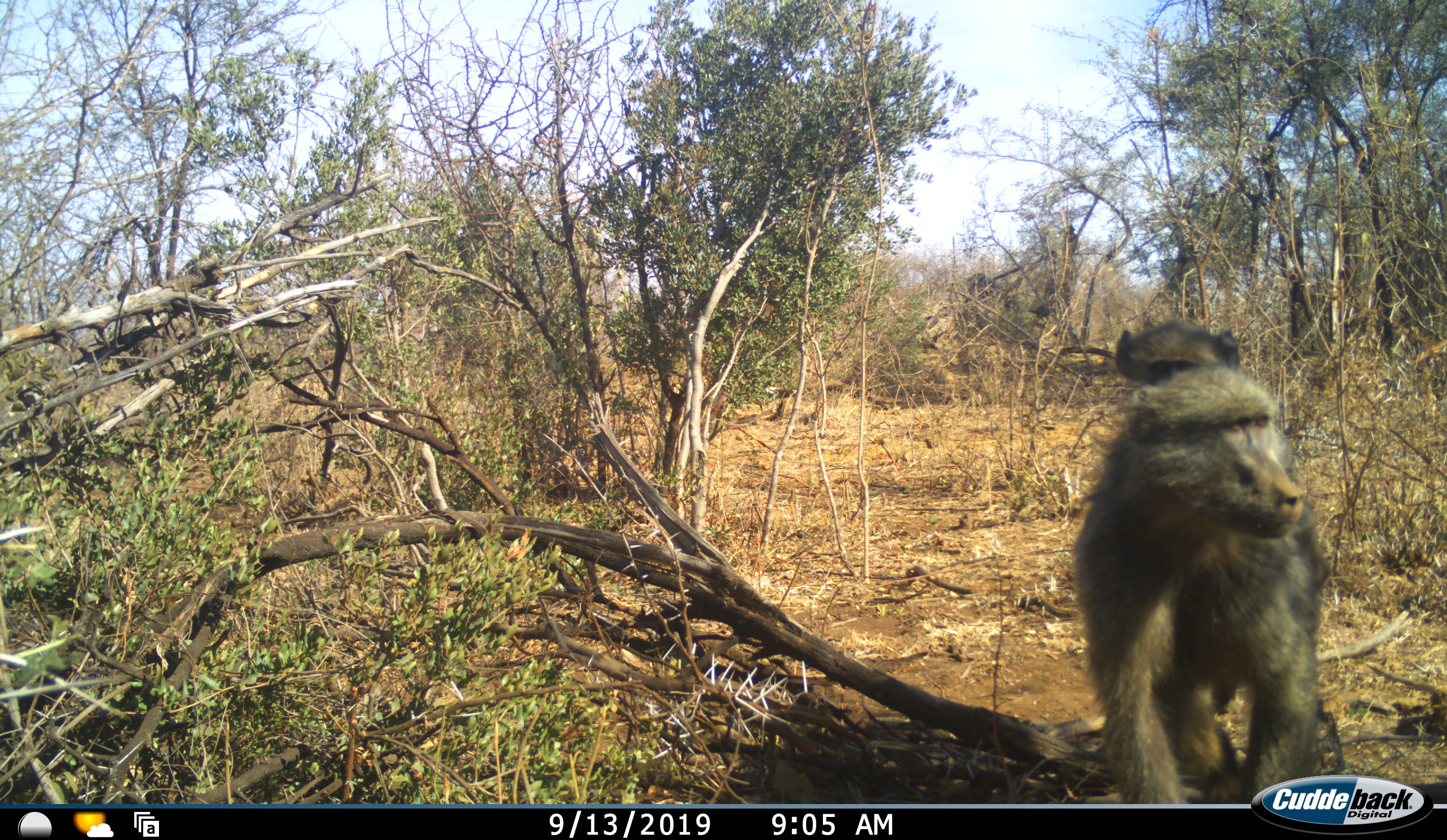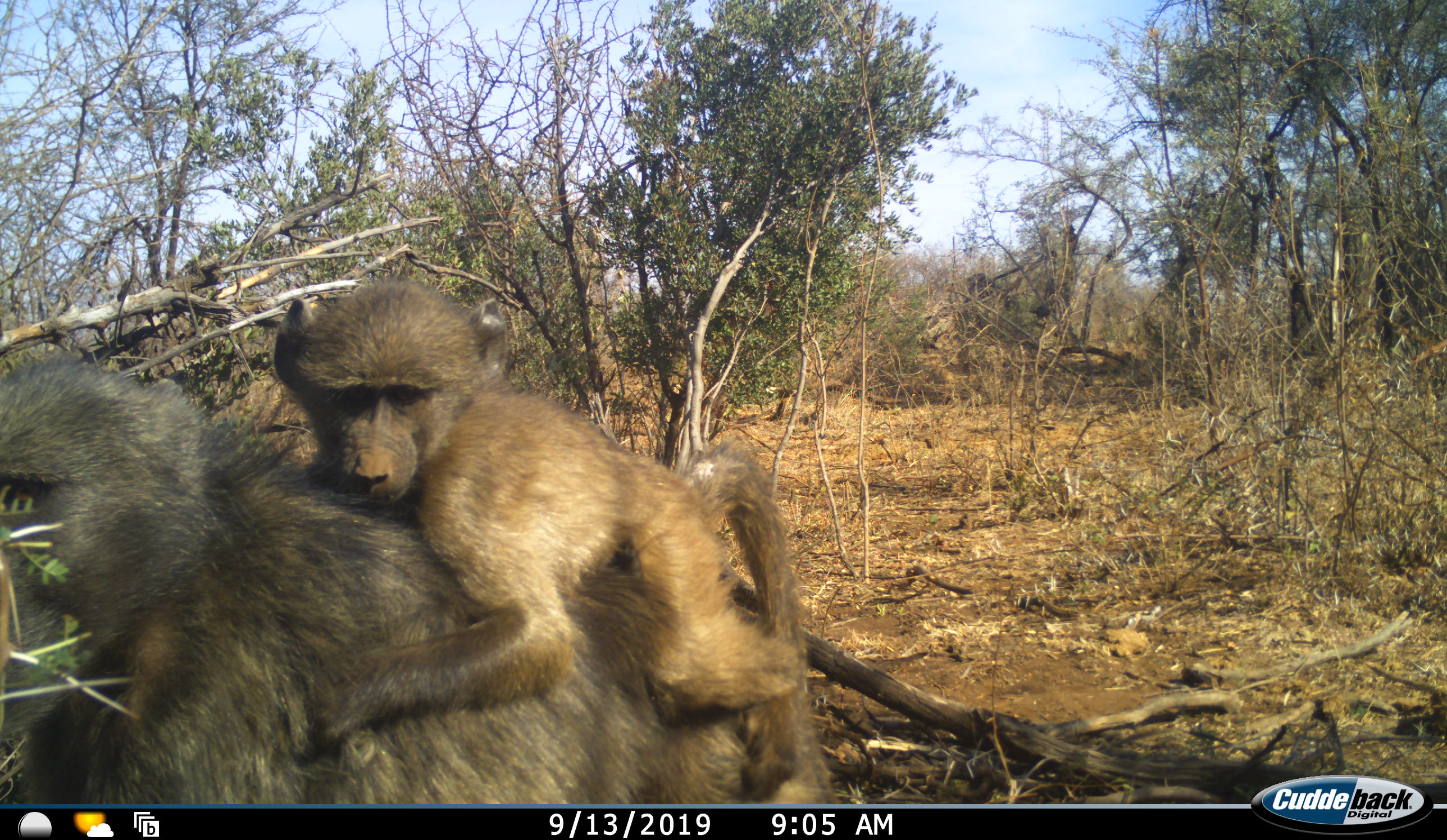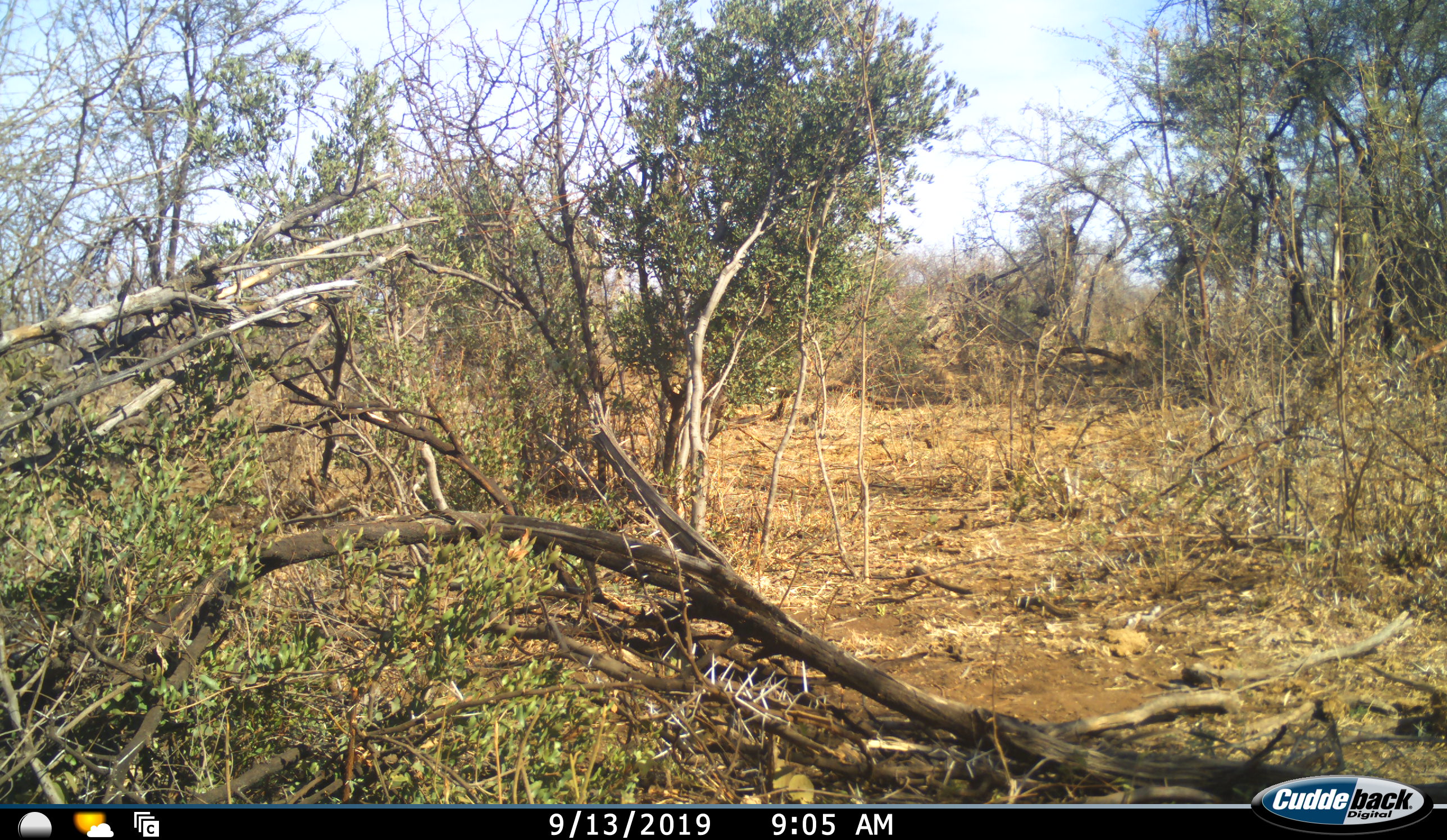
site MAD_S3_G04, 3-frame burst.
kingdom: Animalia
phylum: Chordata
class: Mammalia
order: Primates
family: Cercopithecidae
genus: Papio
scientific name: Papio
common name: baboon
Baboon (Papio), count 2. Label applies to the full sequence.